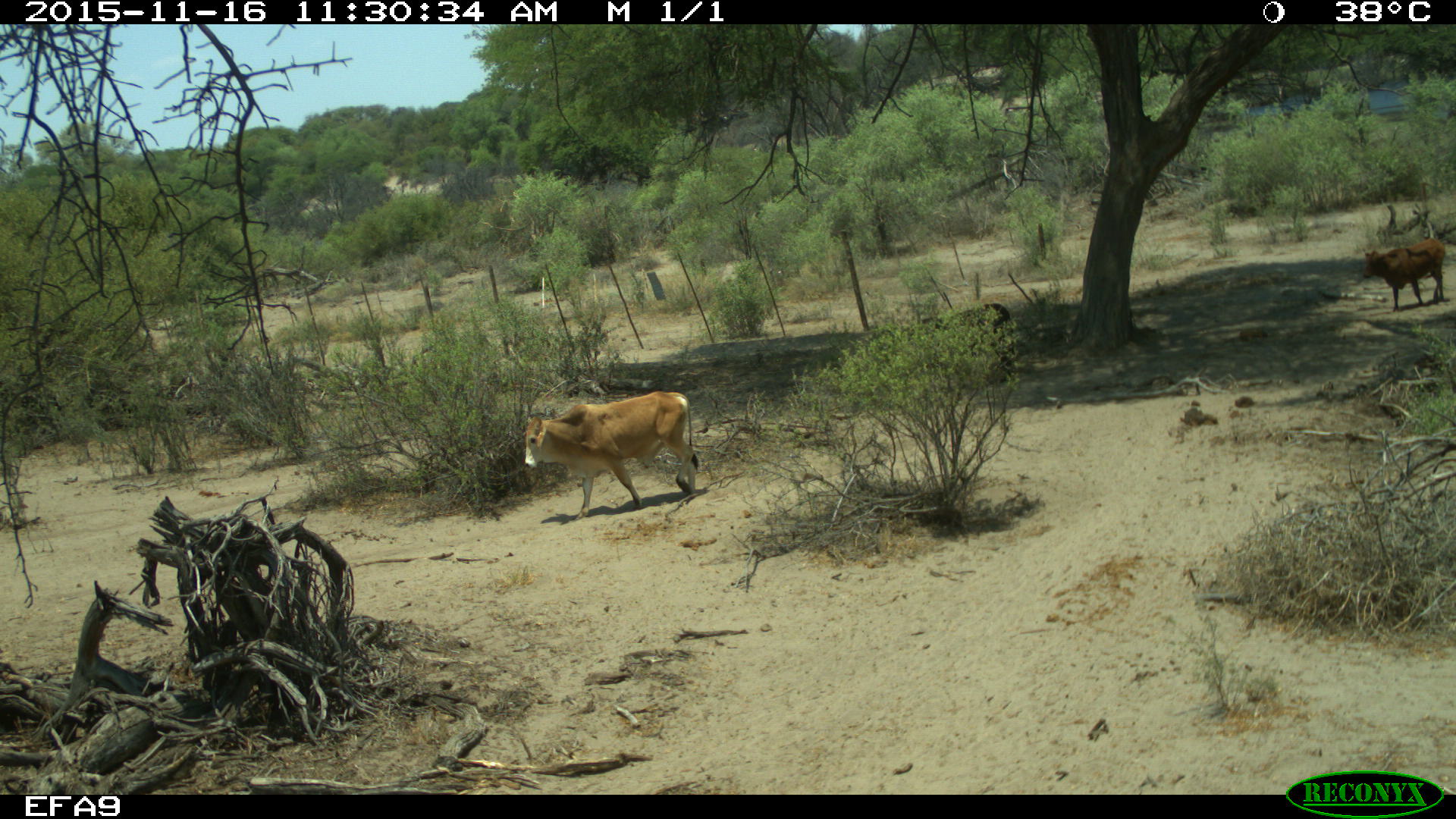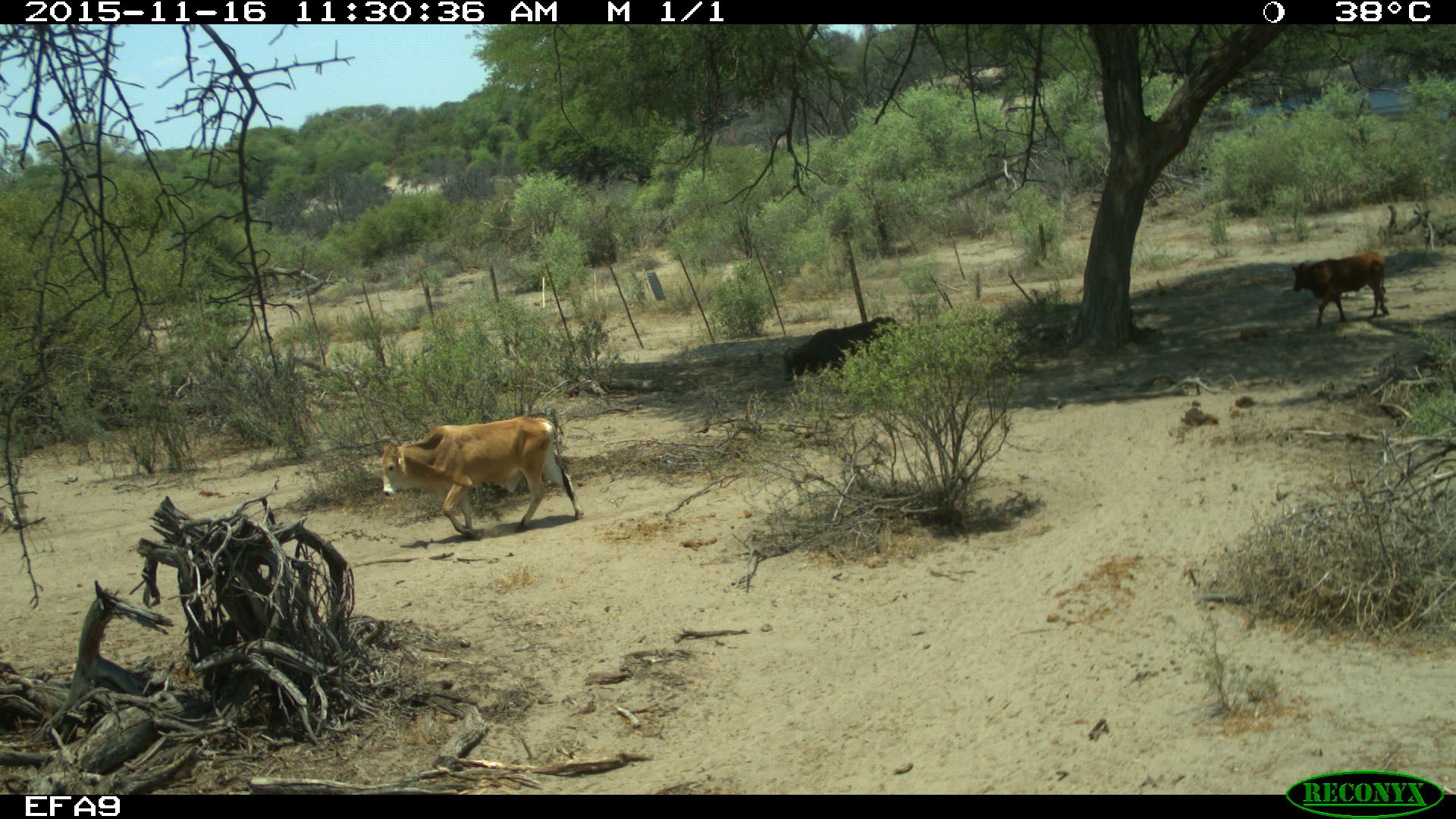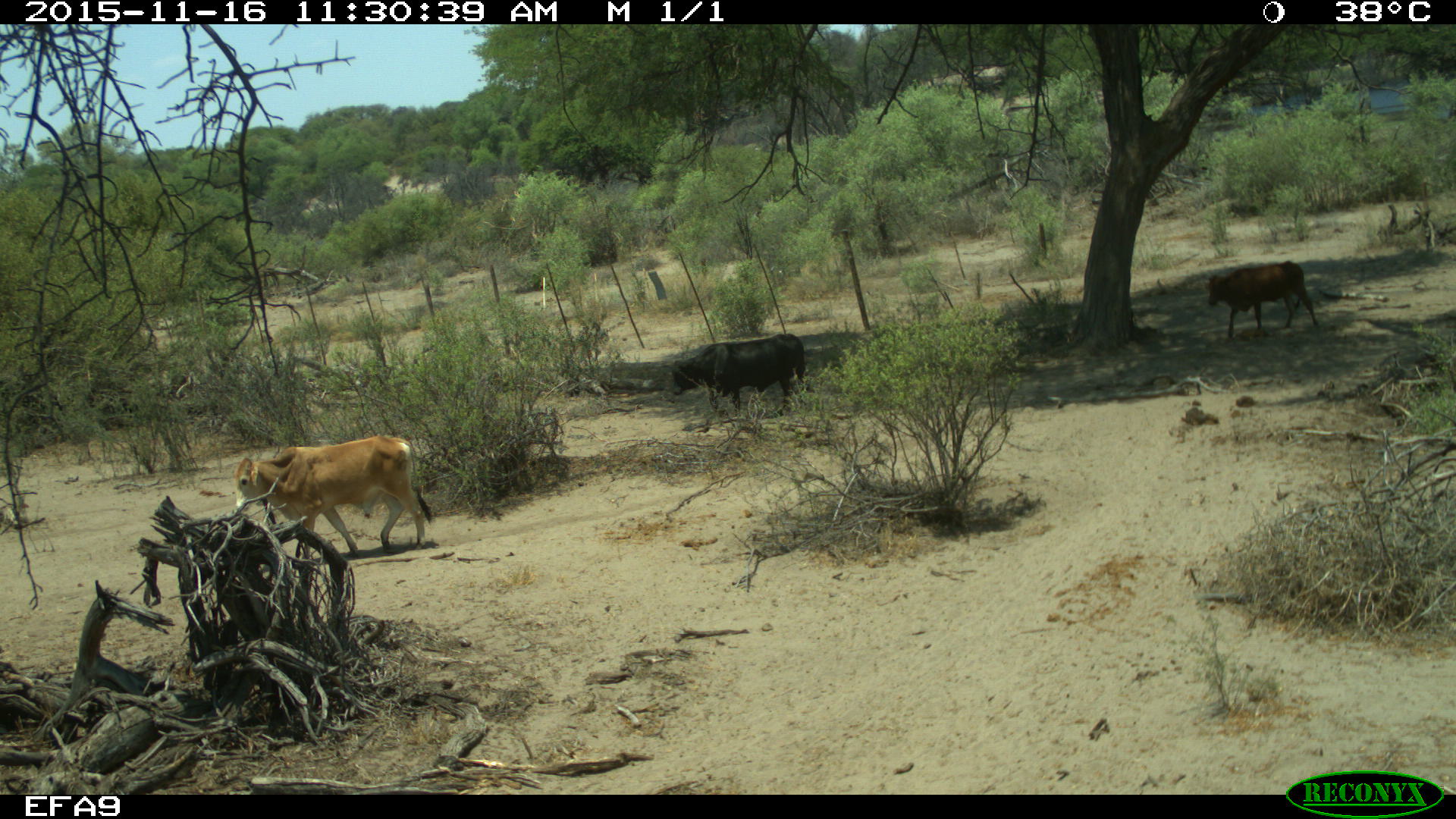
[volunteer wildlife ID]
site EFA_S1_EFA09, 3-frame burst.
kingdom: Animalia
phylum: Chordata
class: Mammalia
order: Artiodactyla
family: Bovidae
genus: Bos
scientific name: Bos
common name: cattle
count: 3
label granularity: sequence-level